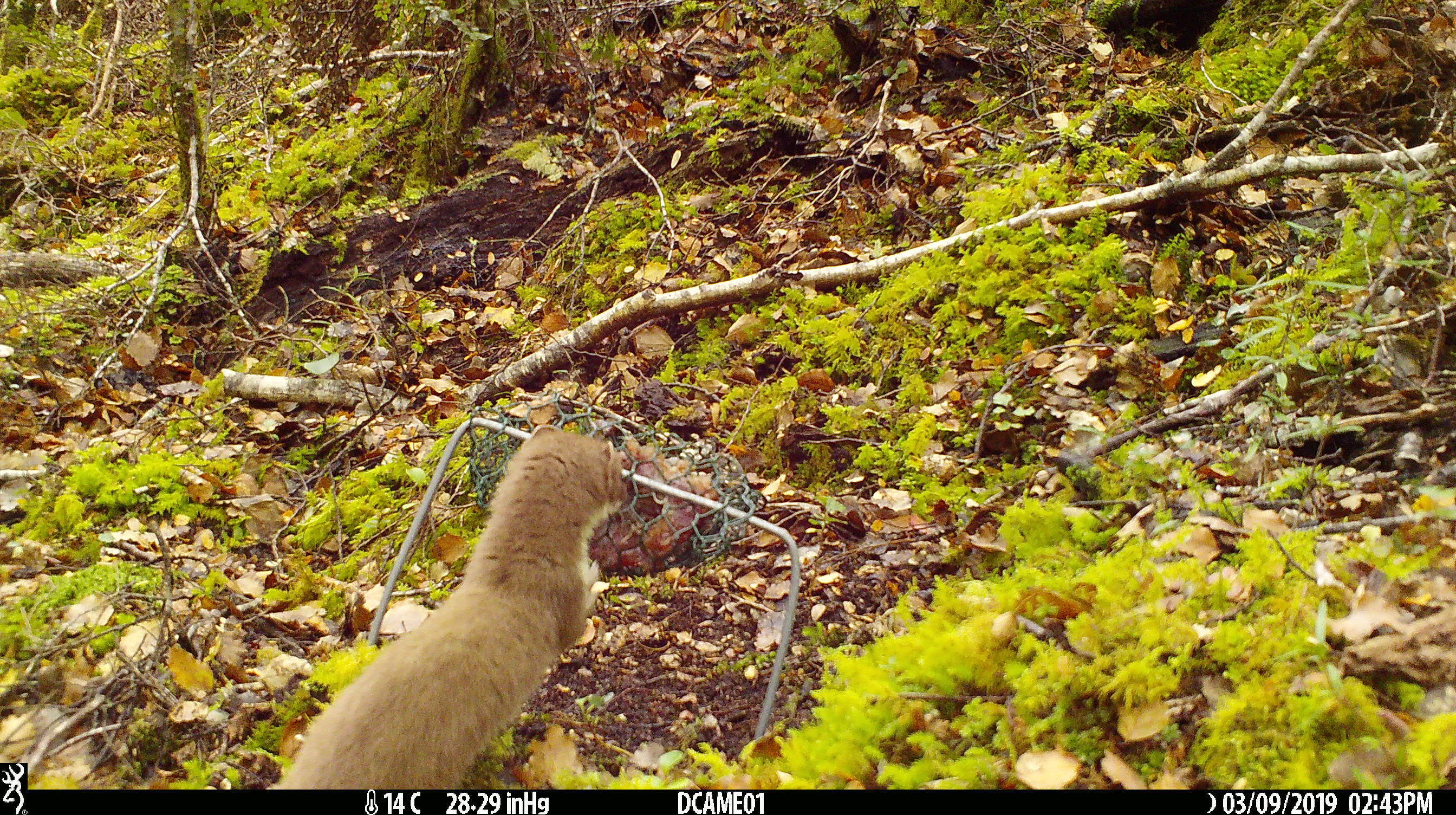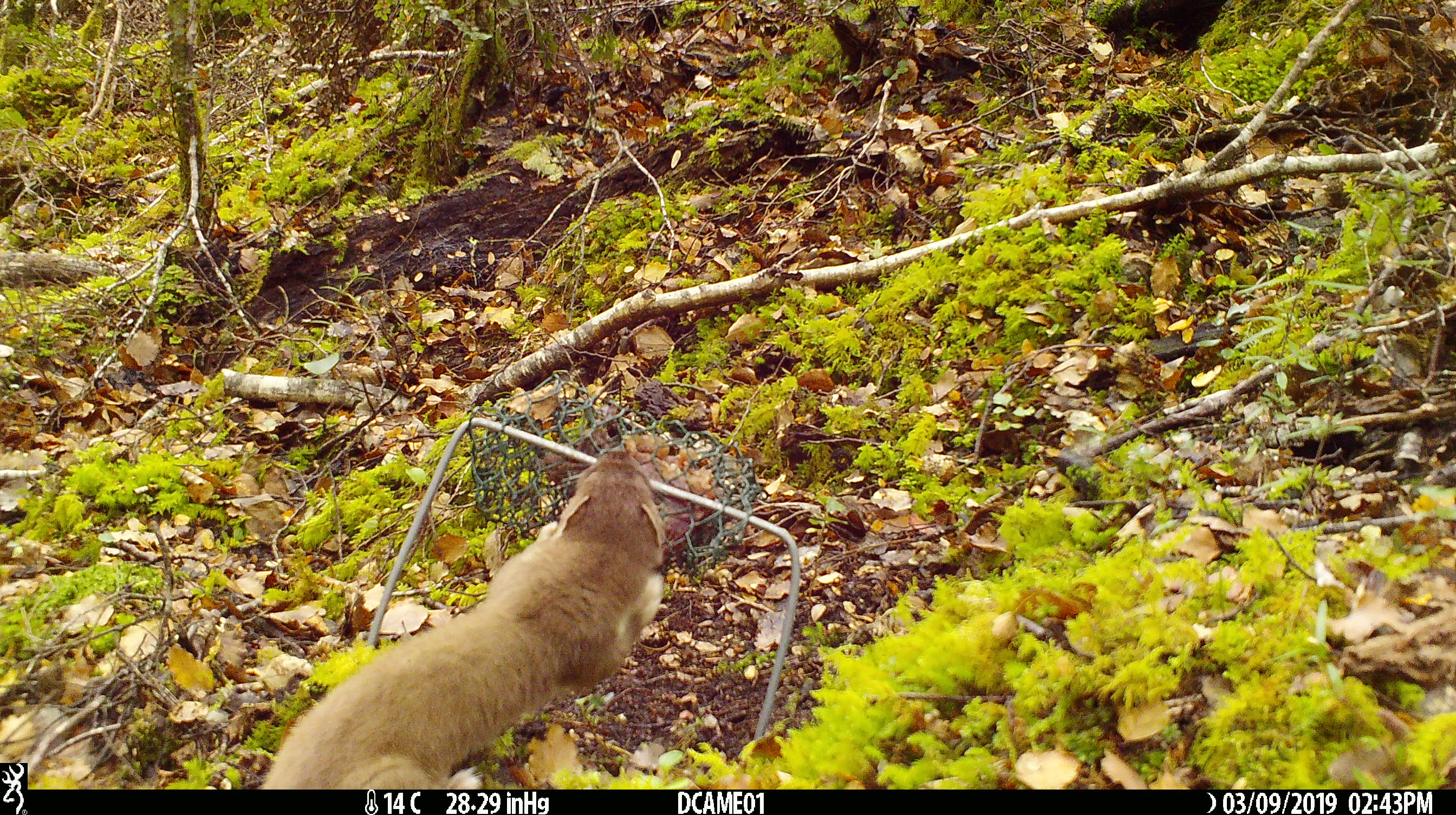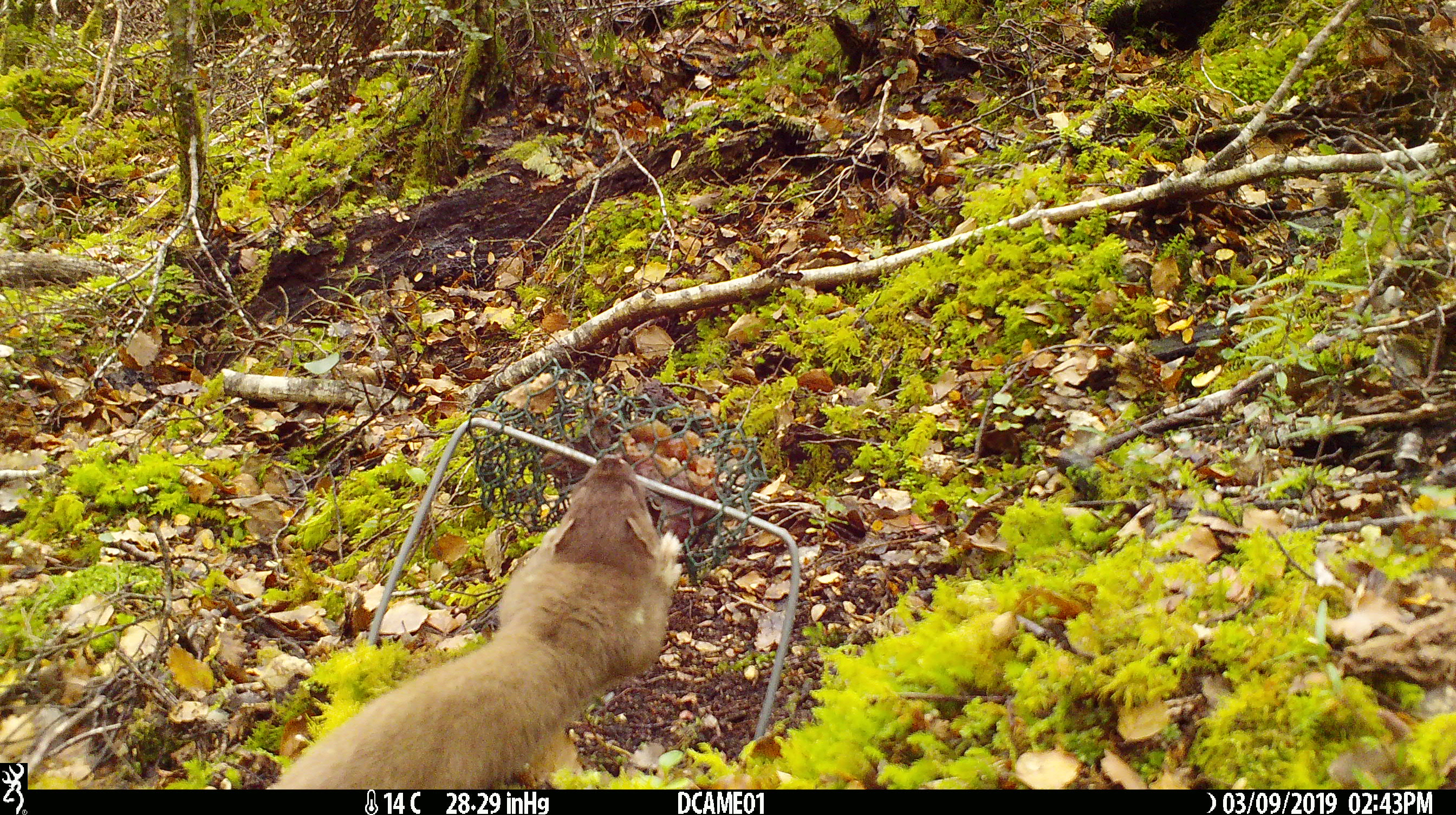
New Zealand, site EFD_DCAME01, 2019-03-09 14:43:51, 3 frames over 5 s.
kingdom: Animalia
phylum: Chordata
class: Mammalia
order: Carnivora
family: Mustelidae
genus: Mustela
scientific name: Mustela erminea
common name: stoat